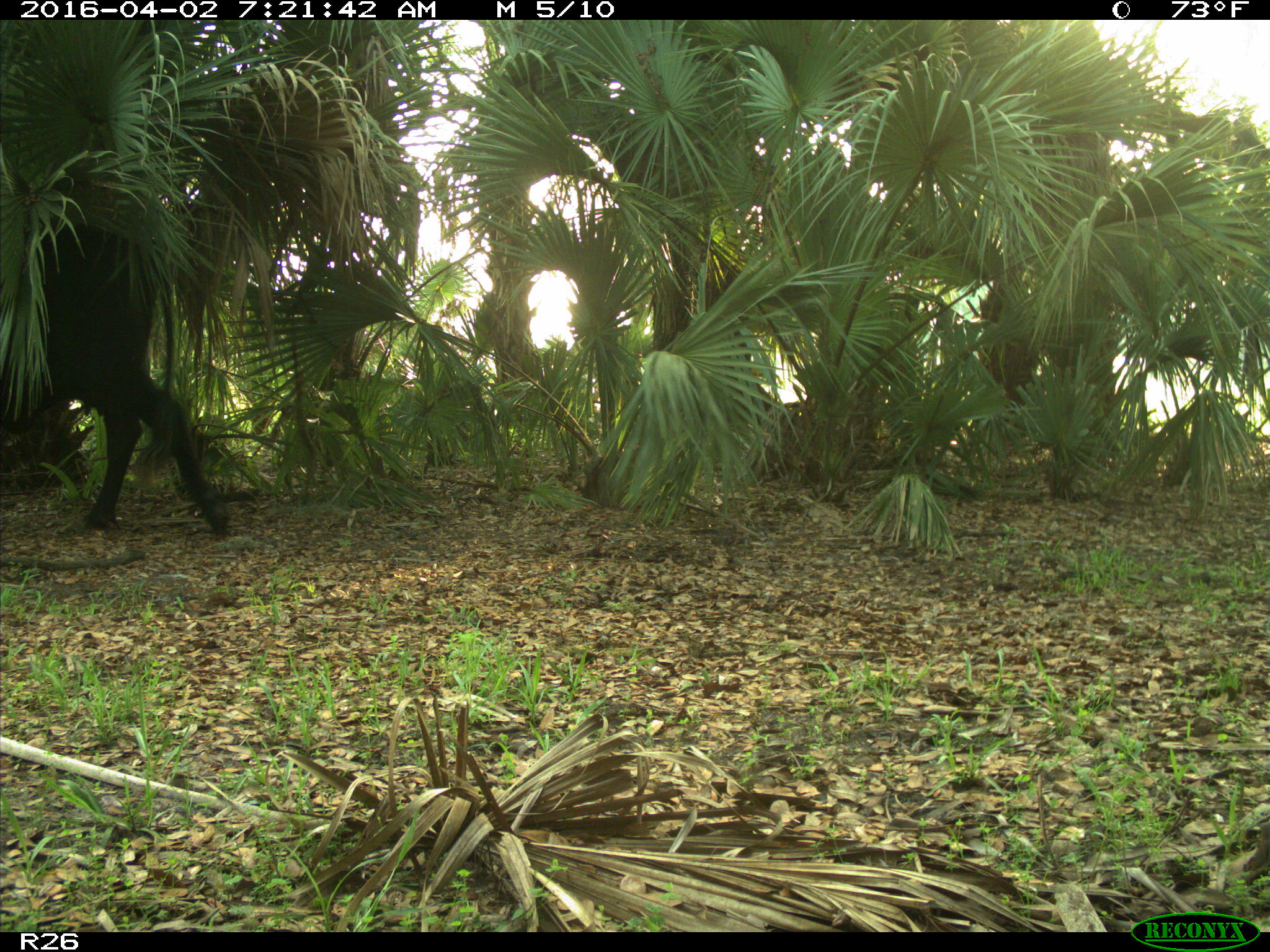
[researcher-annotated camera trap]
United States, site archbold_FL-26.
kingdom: Animalia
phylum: Chordata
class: Mammalia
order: Artiodactyla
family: Bovidae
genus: Bos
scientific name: Bos taurus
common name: domestic cow